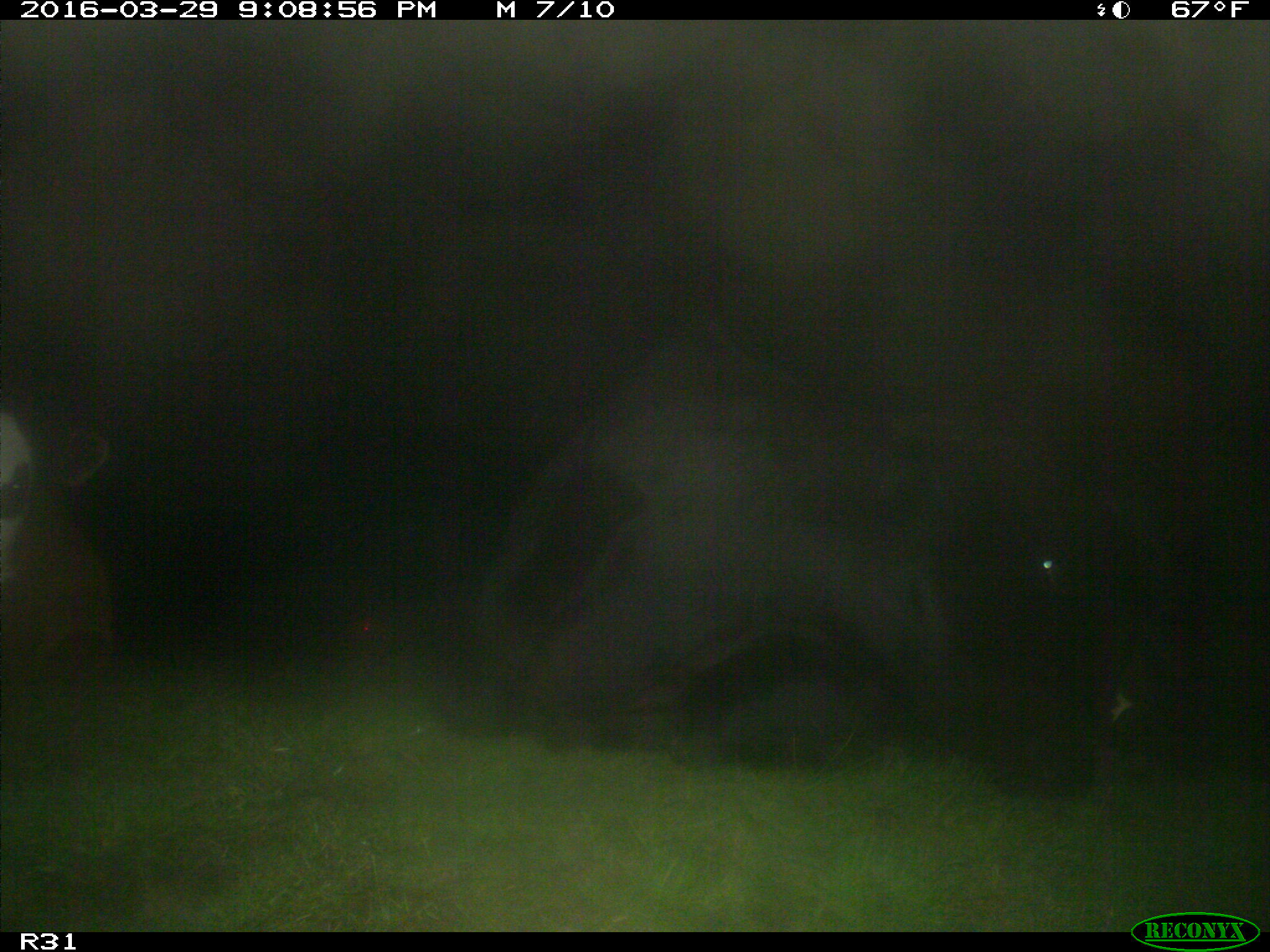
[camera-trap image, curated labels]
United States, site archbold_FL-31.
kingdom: Animalia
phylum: Chordata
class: Mammalia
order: Artiodactyla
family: Bovidae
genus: Bos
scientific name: Bos taurus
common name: domestic cow